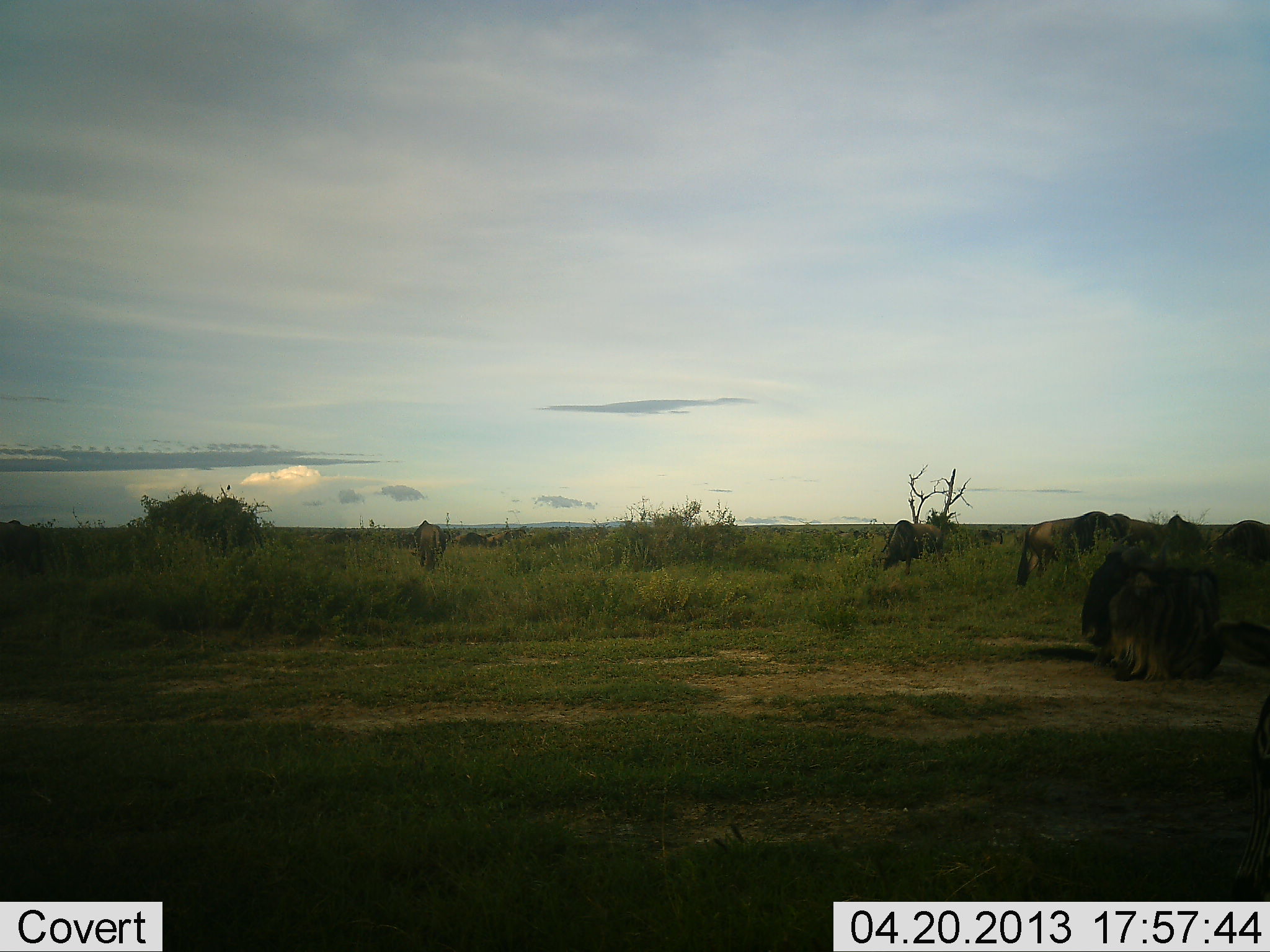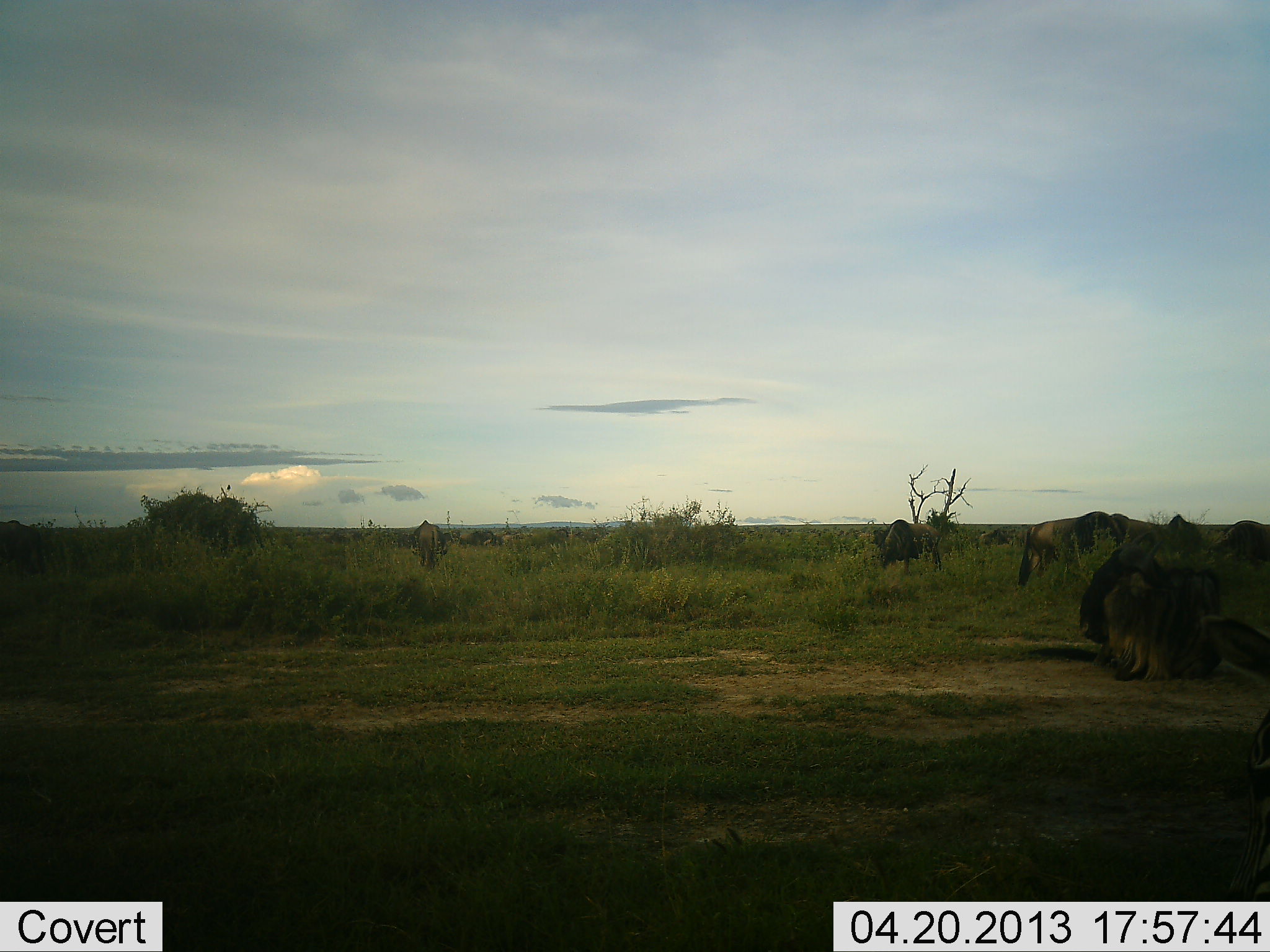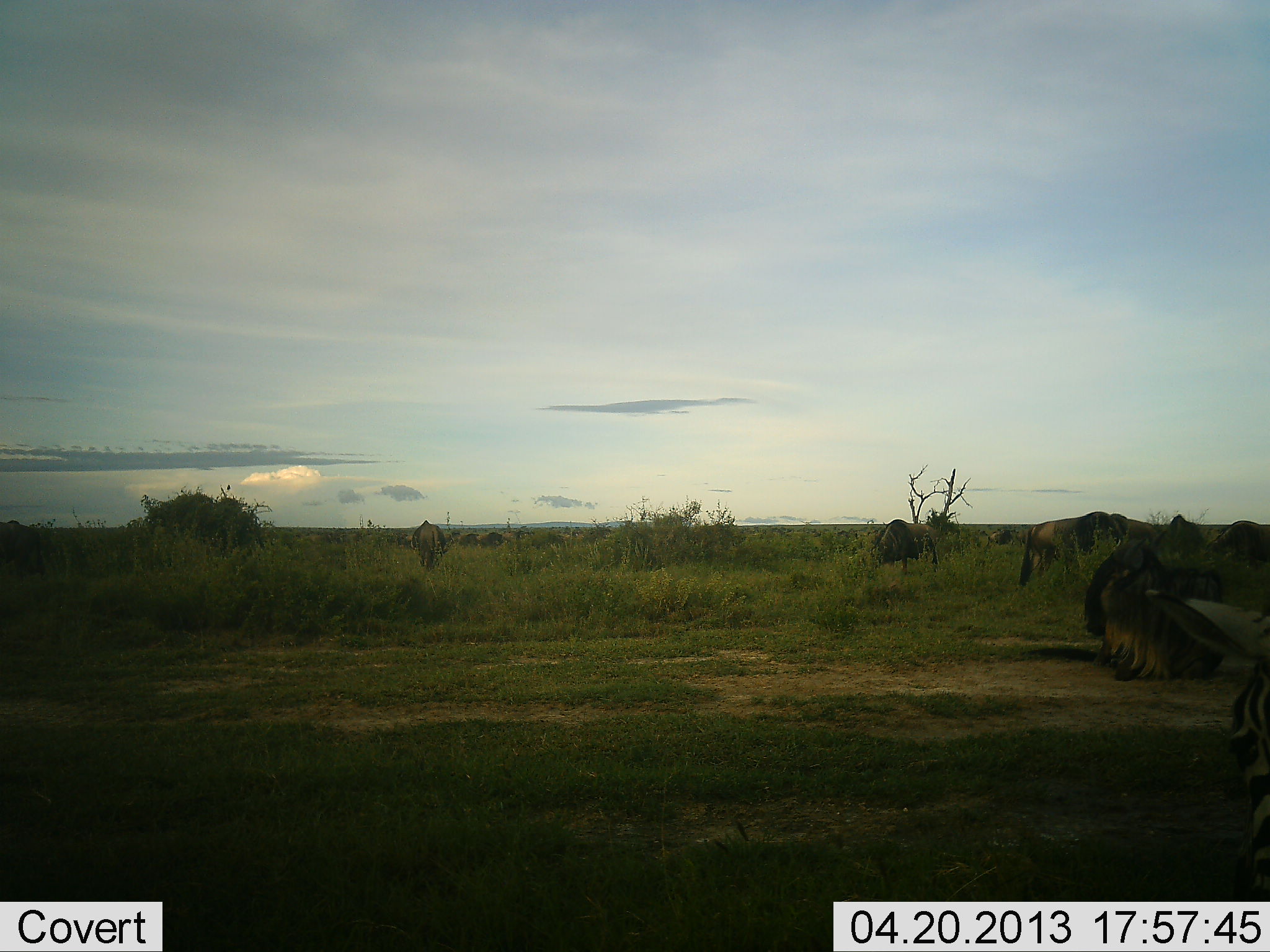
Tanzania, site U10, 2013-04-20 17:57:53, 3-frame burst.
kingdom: Animalia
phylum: Chordata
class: Mammalia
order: Artiodactyla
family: Bovidae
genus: Connochaetes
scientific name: Connochaetes taurinus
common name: blue wildebeest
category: wildebeest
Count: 11-50.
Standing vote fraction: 68%.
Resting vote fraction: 64%.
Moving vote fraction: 50%.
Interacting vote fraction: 0%.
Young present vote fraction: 0%.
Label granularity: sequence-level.